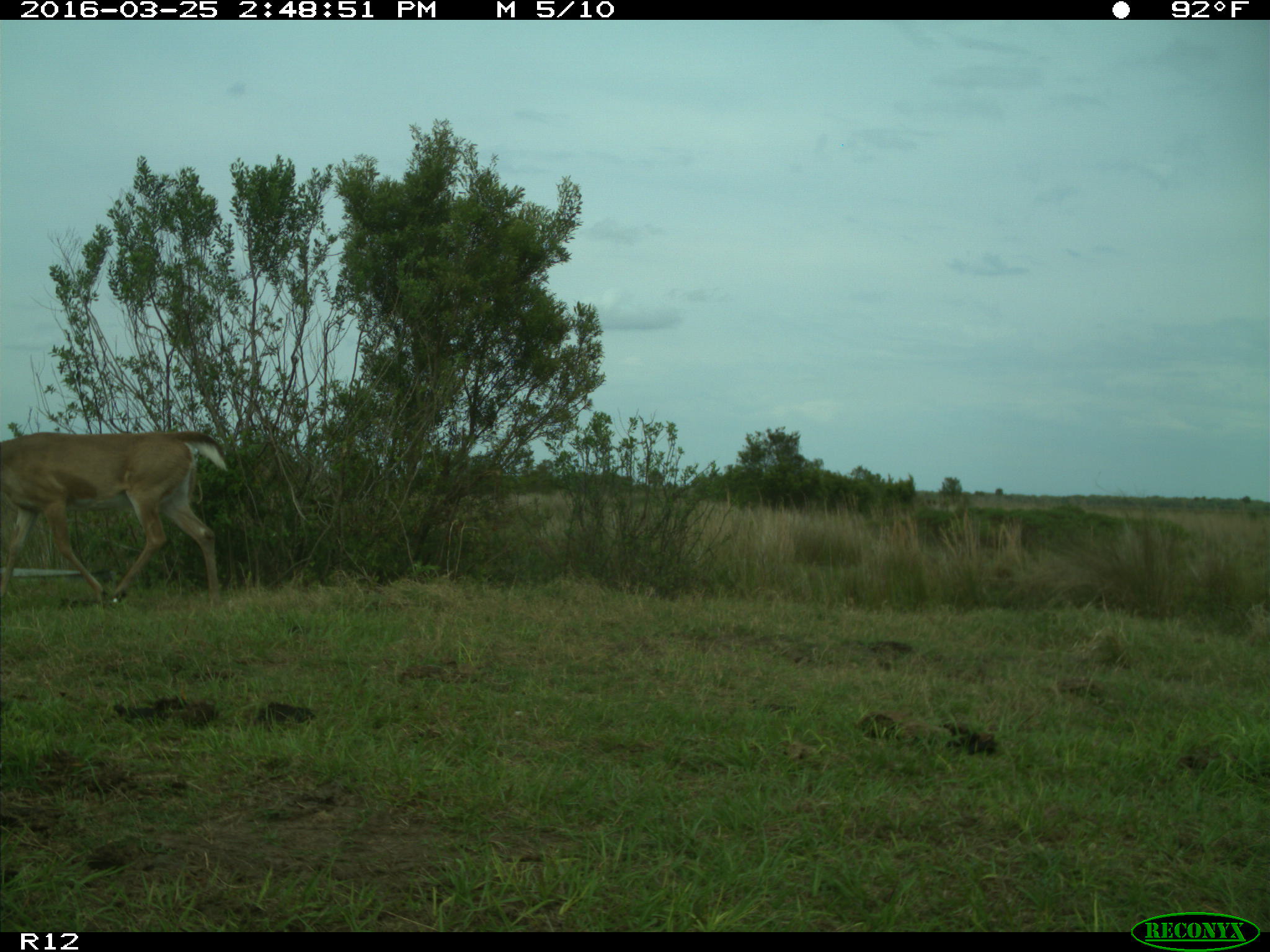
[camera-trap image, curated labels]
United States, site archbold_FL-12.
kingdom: Animalia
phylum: Chordata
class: Mammalia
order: Artiodactyla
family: Cervidae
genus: Odocoileus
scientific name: Odocoileus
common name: deer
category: unidentified deer